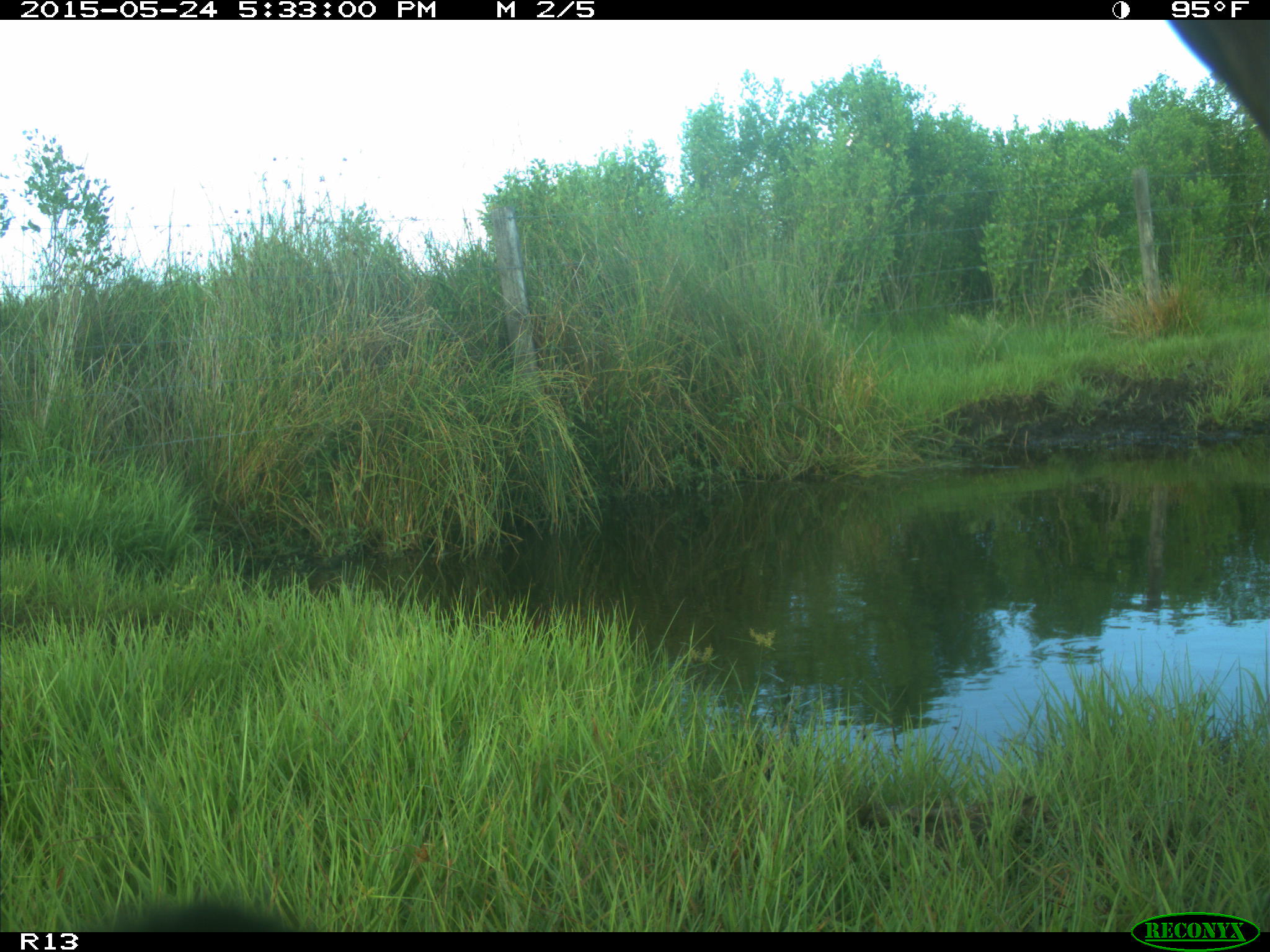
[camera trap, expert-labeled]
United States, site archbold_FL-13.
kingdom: Animalia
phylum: Chordata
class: Mammalia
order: Artiodactyla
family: Bovidae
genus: Bos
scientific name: Bos taurus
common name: domestic cow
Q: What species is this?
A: Bos taurus (domestic cow).